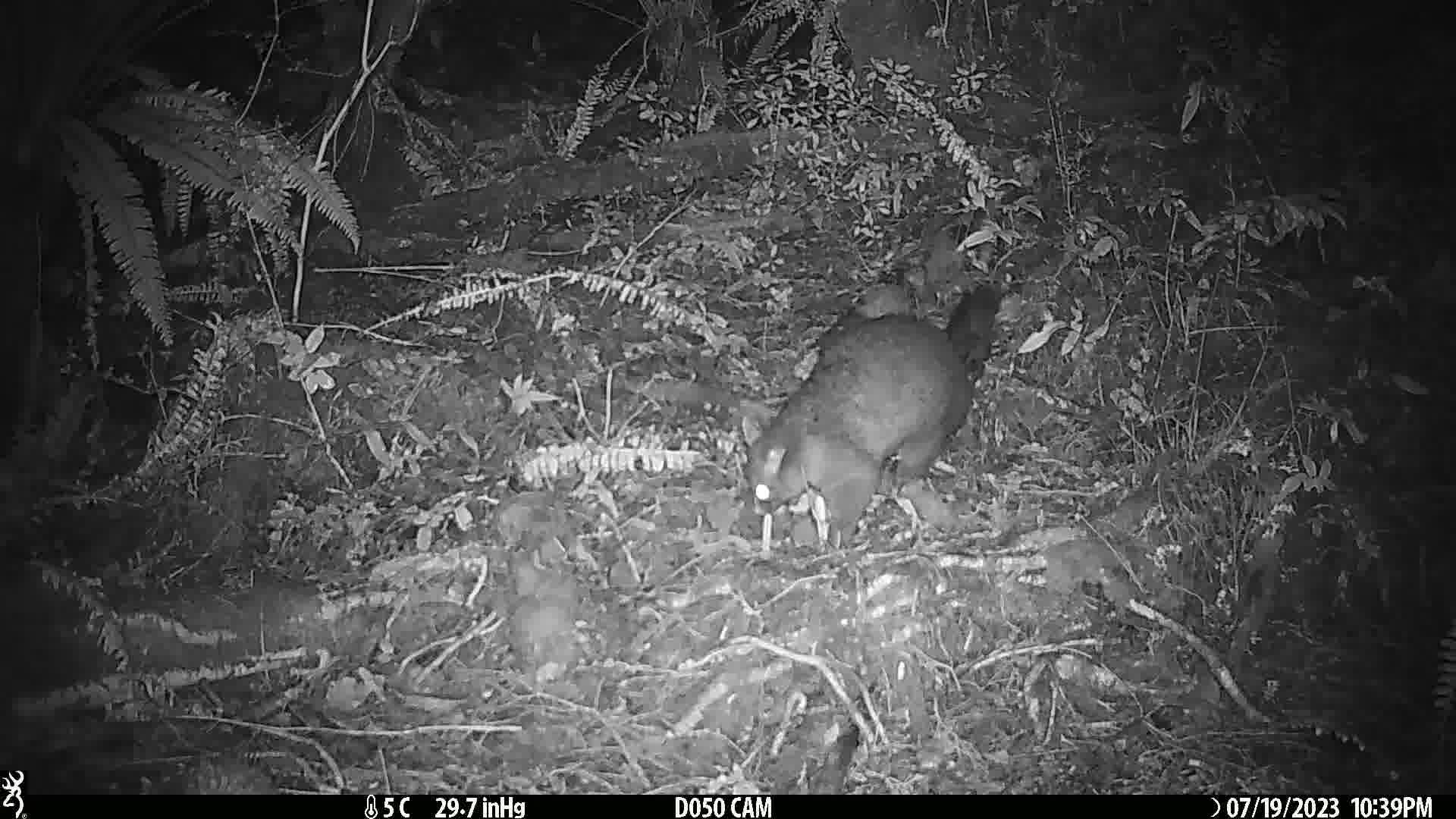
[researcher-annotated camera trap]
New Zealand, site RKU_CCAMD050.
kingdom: Animalia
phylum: Chordata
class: Mammalia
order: Diprotodontia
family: Phalangeridae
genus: Trichosurus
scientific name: Trichosurus vulpecula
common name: common brushtail possum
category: possum